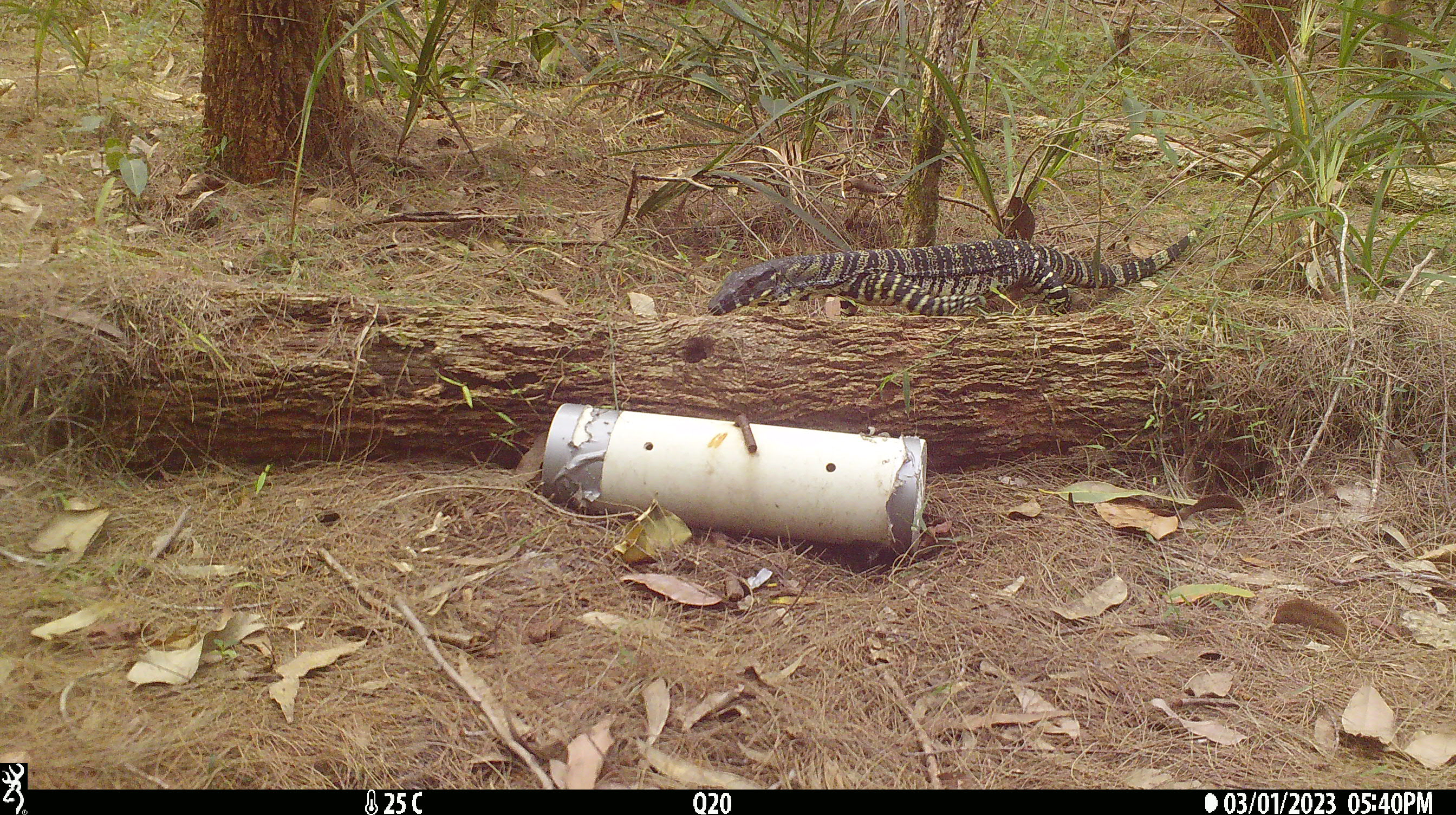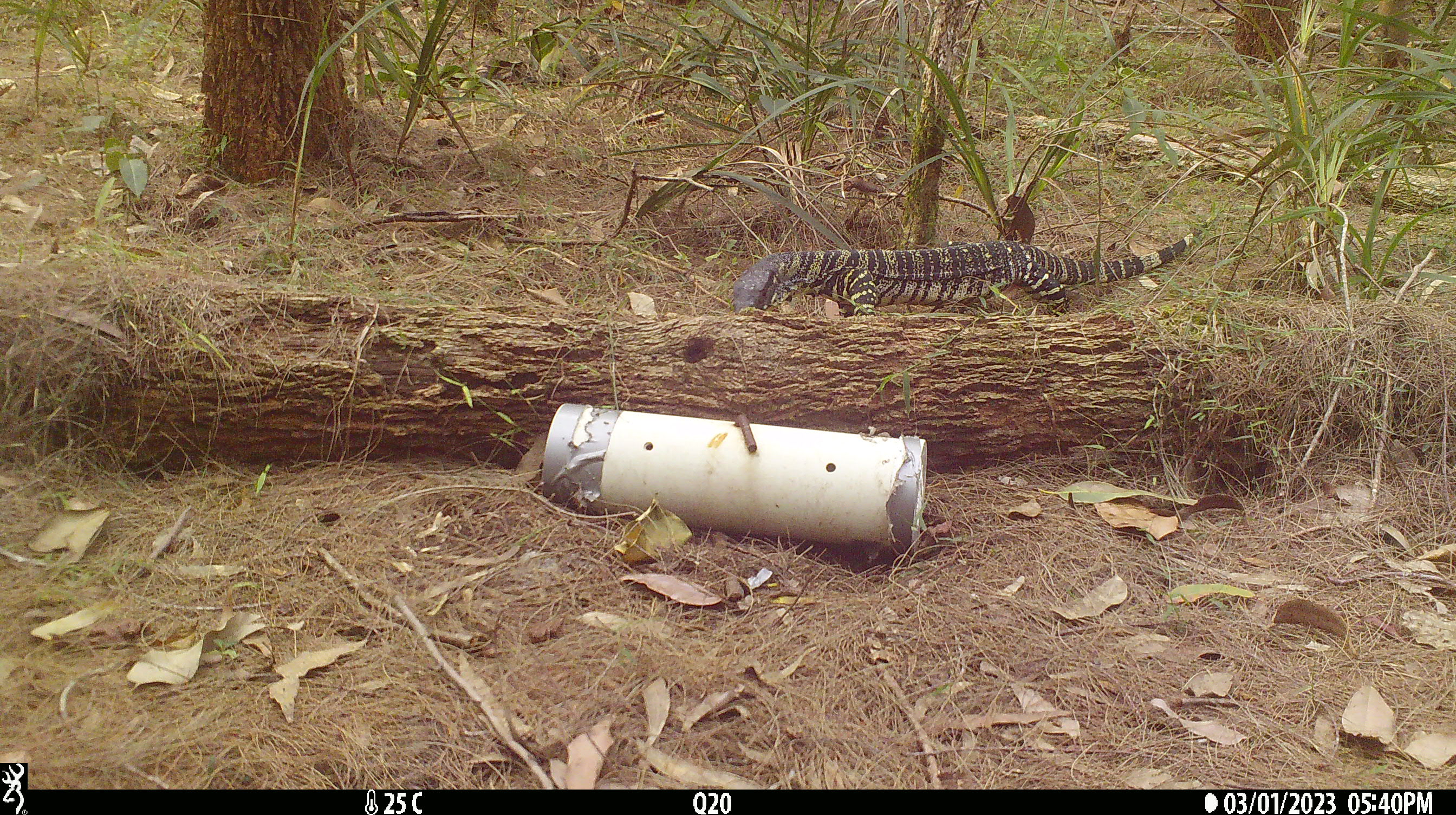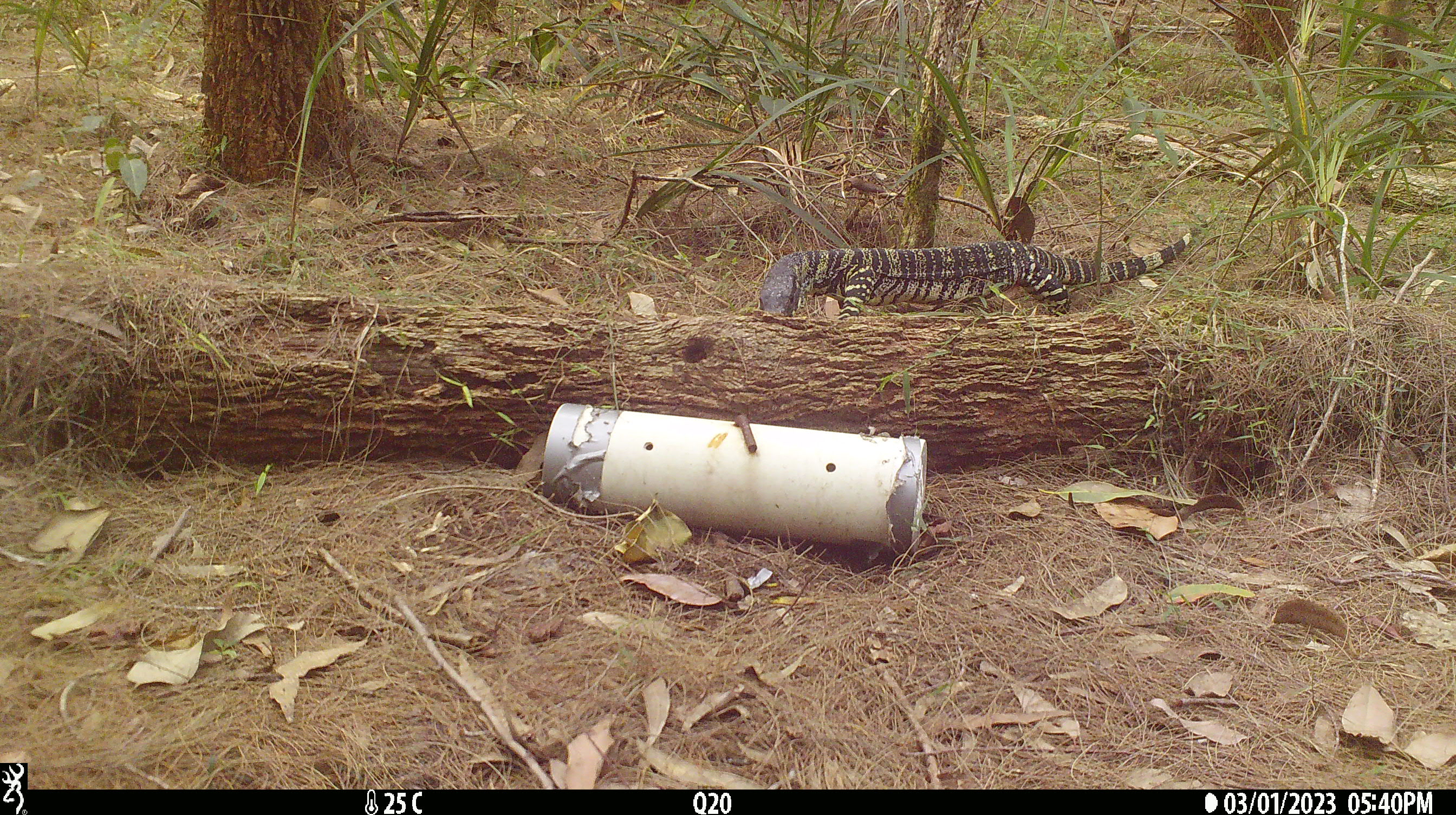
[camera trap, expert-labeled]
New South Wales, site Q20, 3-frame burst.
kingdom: Animalia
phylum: Chordata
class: Reptilia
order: Squamata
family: Varanidae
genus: Varanus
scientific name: Varanus varius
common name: lace monitor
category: goanna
Goanna (lace monitor) (Varanus varius).